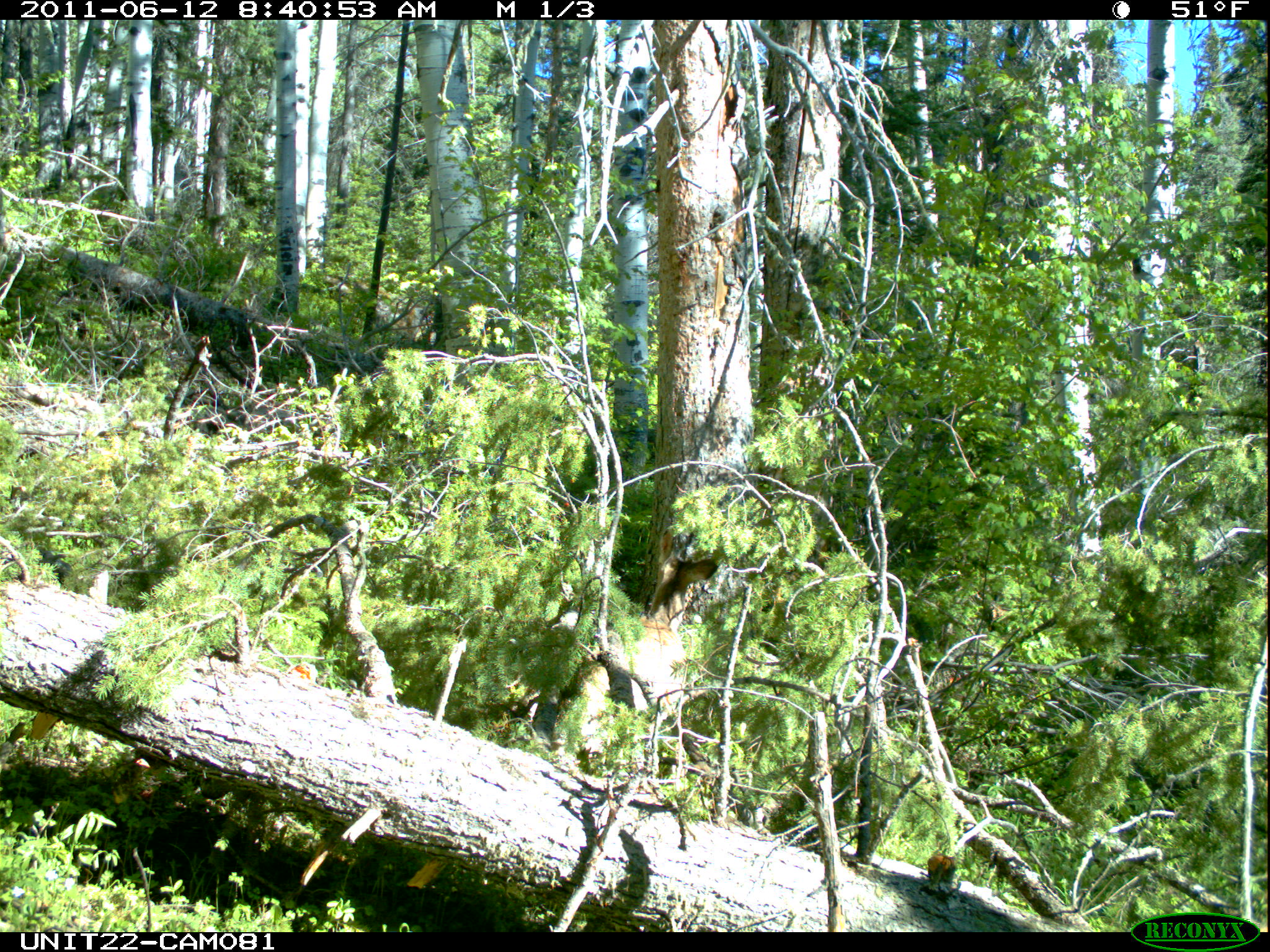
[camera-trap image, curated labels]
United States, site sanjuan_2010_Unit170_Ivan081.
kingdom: Animalia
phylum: Chordata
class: Mammalia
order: Artiodactyla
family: Cervidae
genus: Odocoileus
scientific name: Odocoileus hemionus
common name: mule deer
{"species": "Odocoileus hemionus (mule deer)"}